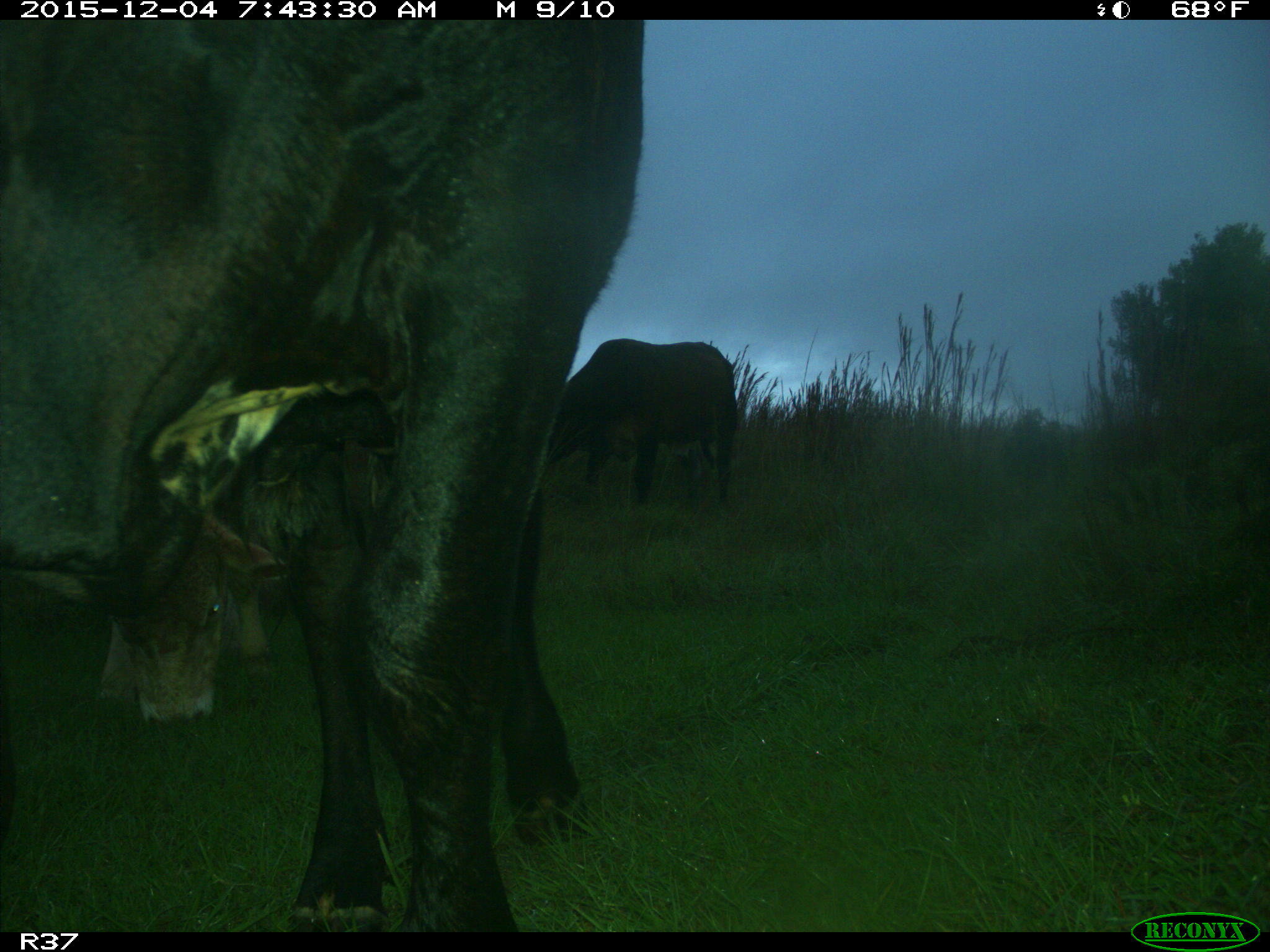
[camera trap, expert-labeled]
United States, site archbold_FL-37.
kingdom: Animalia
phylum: Chordata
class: Mammalia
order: Artiodactyla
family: Bovidae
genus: Bos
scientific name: Bos taurus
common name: domestic cow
Bos taurus (domestic cow).